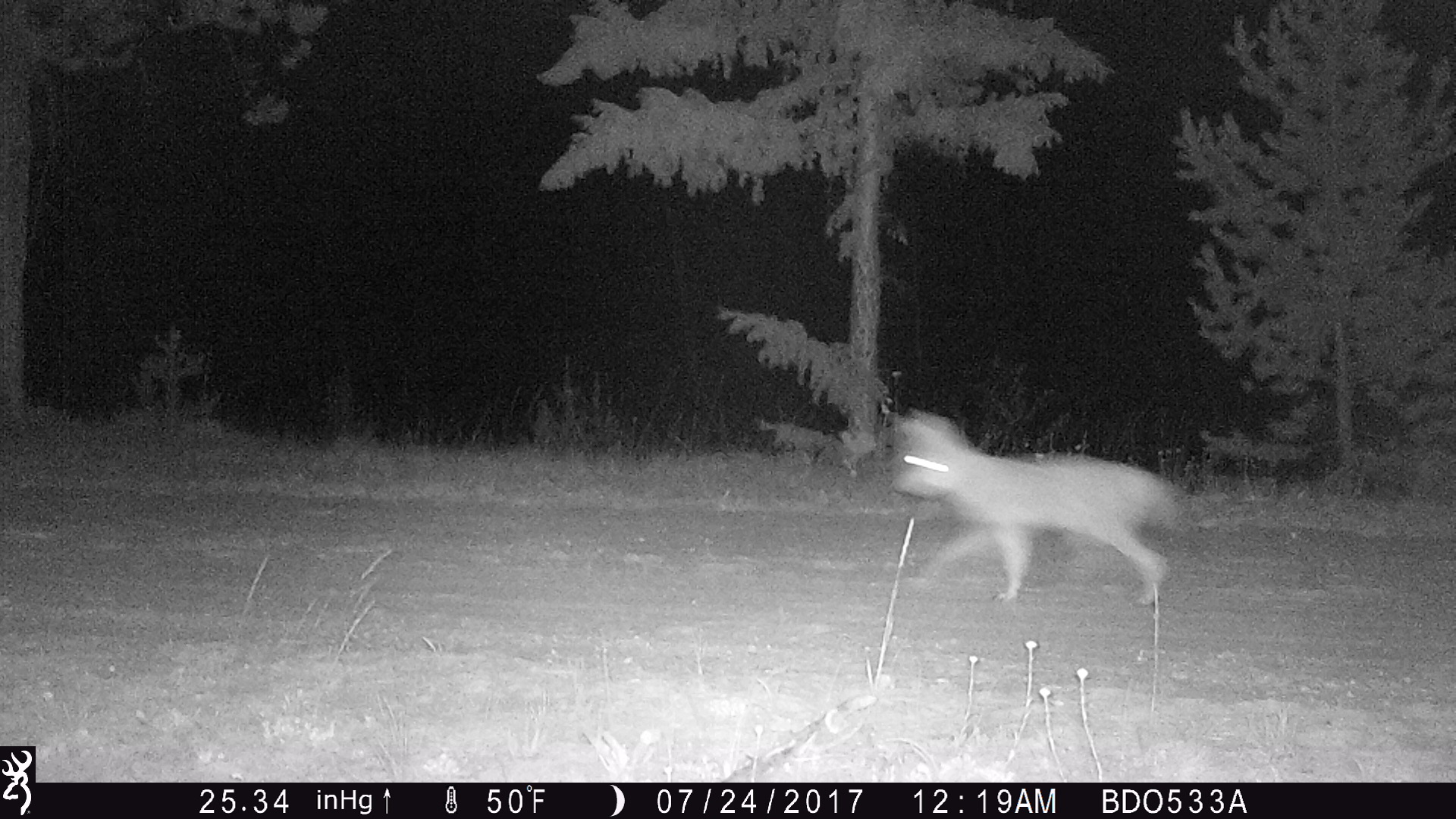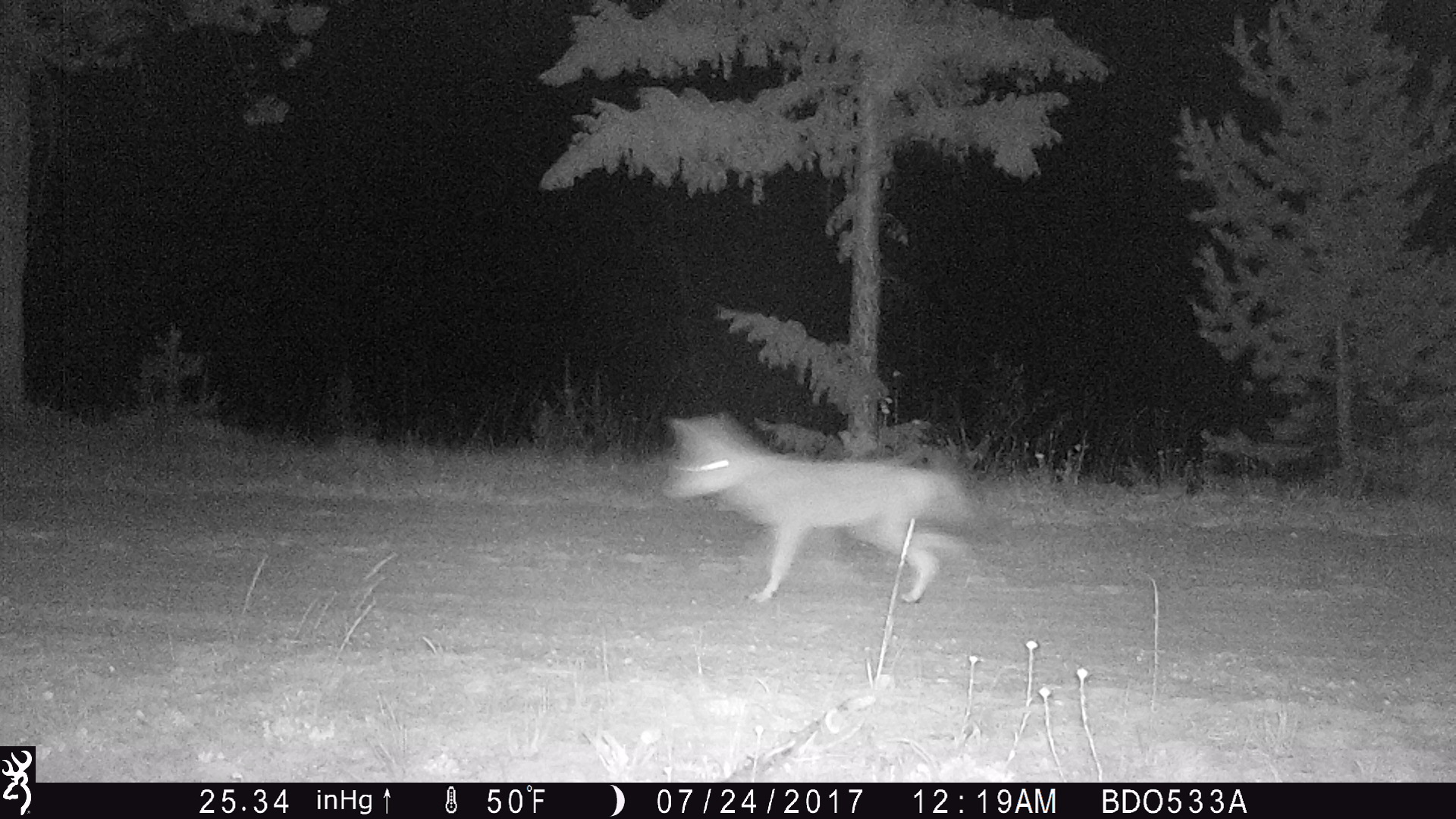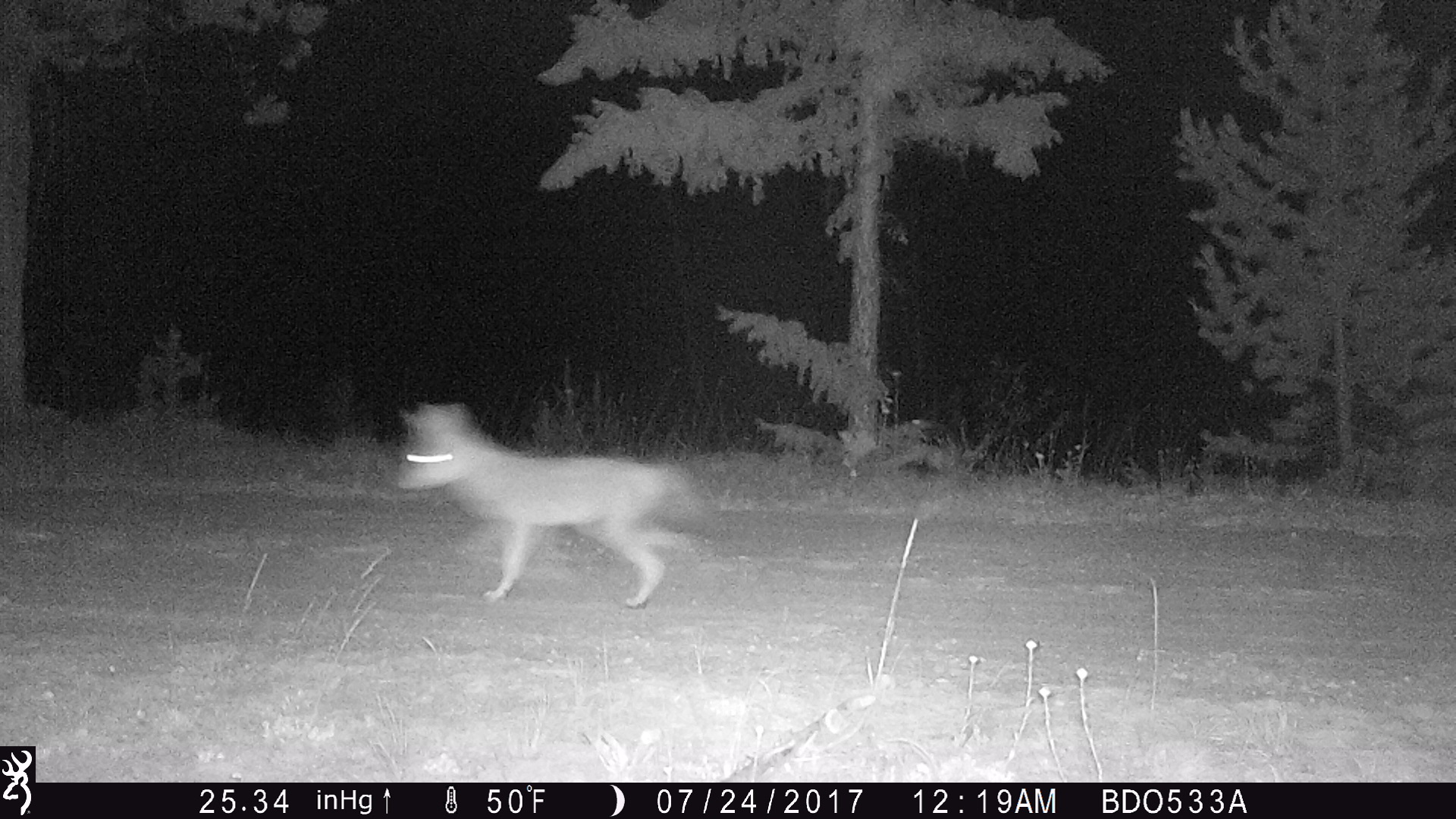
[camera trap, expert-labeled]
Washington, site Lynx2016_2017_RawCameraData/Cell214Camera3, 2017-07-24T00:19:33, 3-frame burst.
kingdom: Animalia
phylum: Chordata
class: Mammalia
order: Carnivora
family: Canidae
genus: Canis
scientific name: Canis latrans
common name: coyote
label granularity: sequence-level